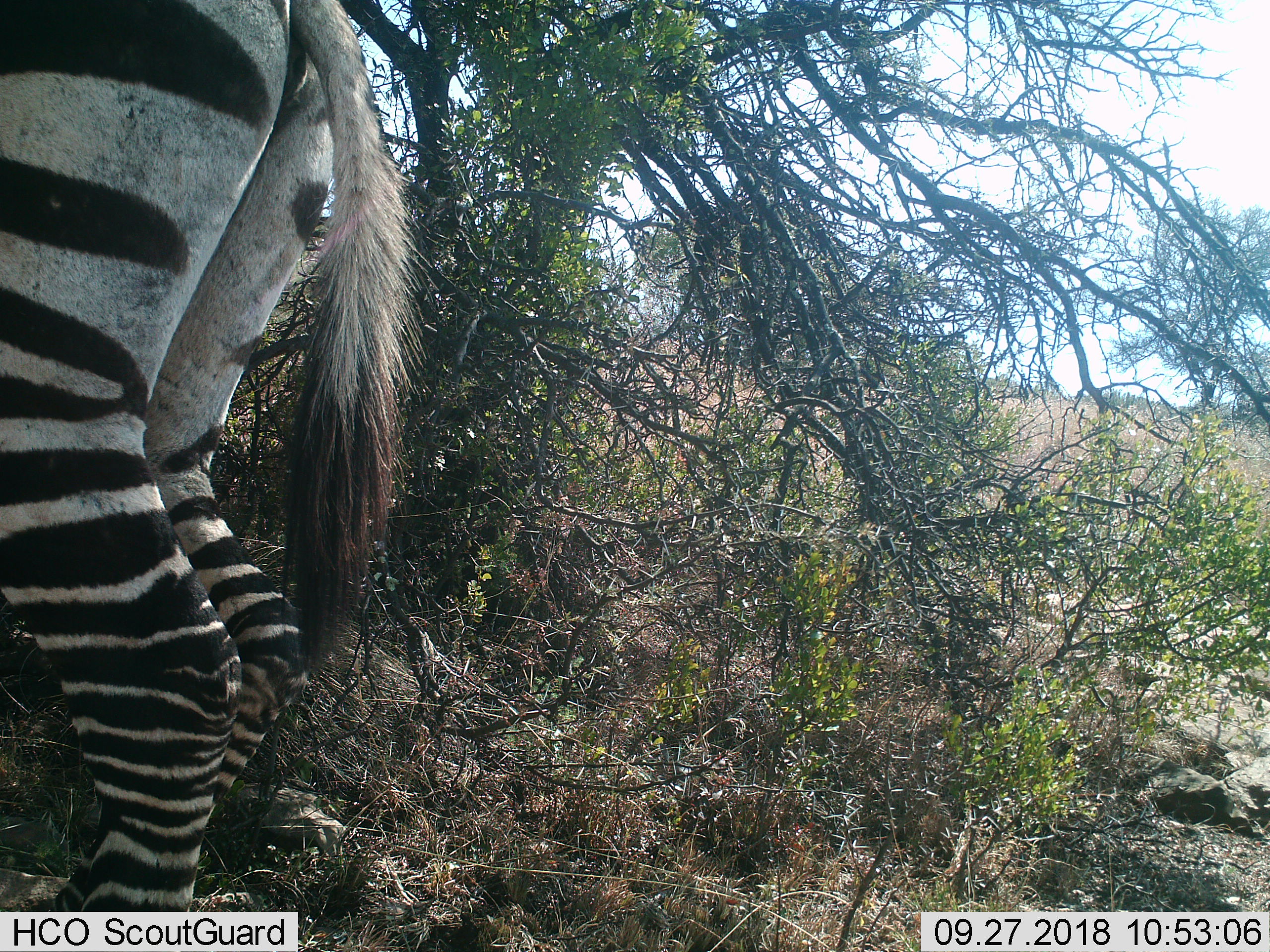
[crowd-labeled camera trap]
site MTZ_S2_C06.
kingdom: Animalia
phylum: Chordata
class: Mammalia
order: Perissodactyla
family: Equidae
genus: Equus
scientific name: Equus zebra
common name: mountain zebra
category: zebramountain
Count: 1.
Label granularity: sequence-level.